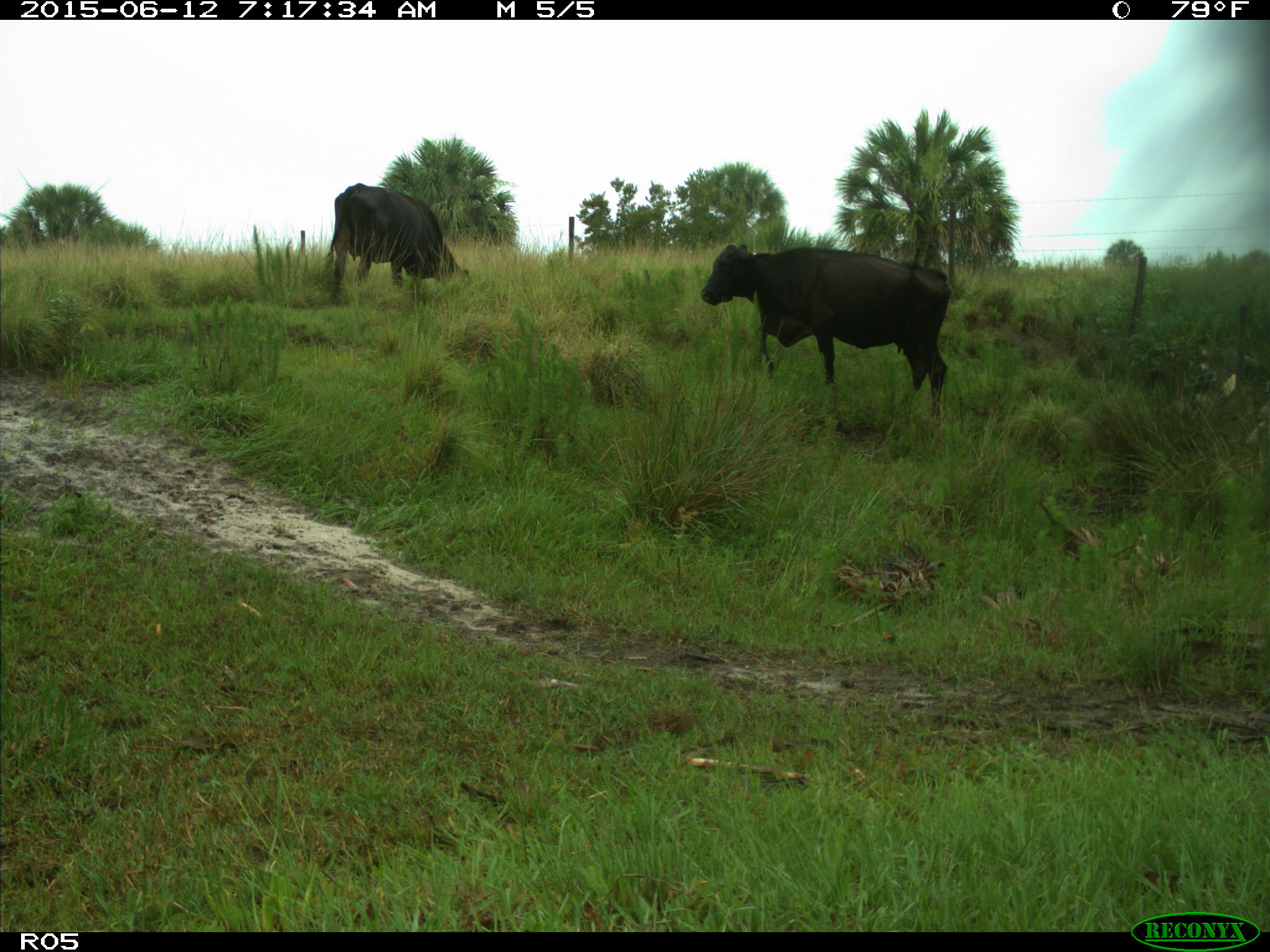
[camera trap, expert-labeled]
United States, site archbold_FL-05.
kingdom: Animalia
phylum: Chordata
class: Mammalia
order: Artiodactyla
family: Bovidae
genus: Bos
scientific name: Bos taurus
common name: domestic cow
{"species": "Bos taurus (domestic cow)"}